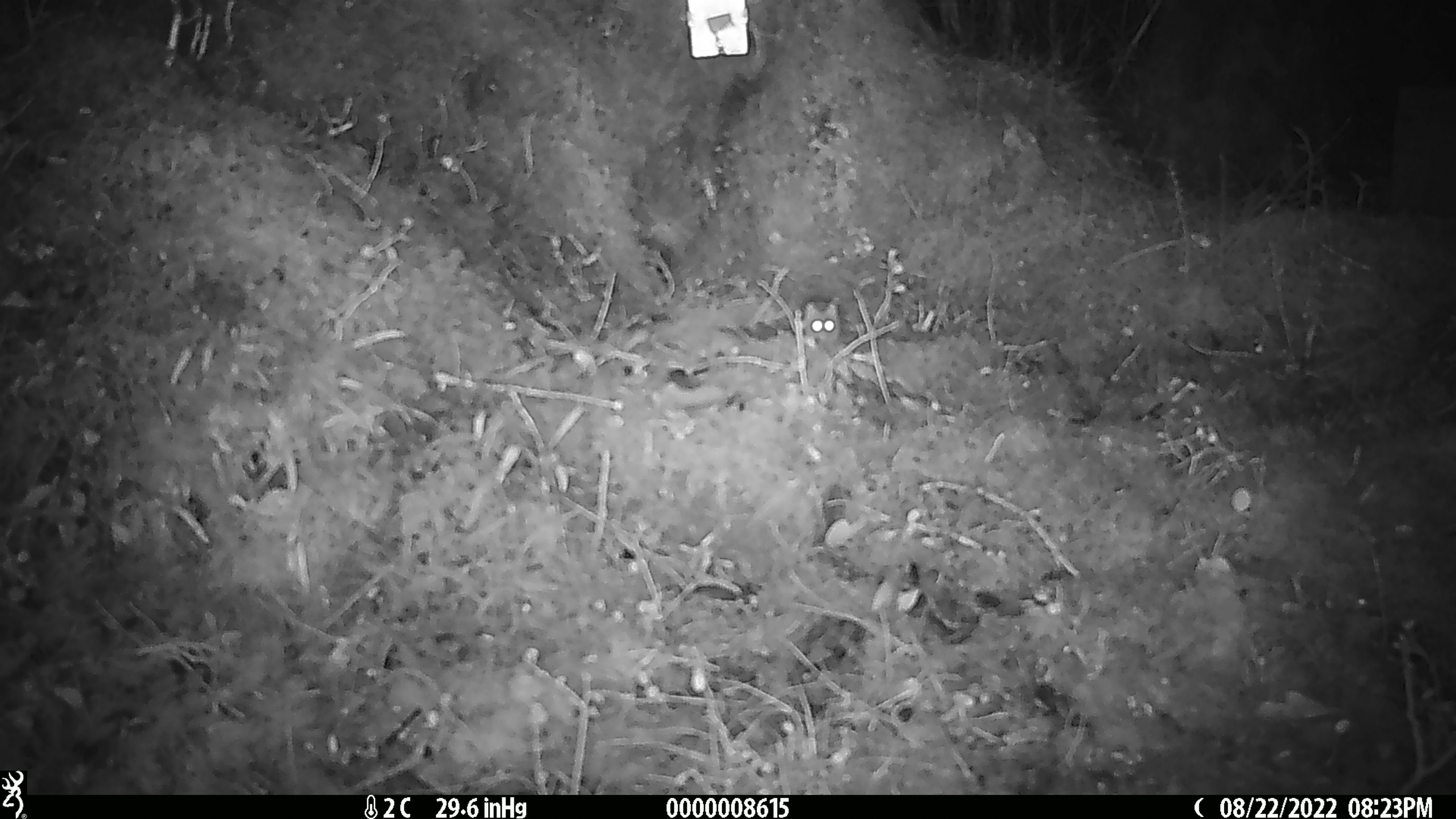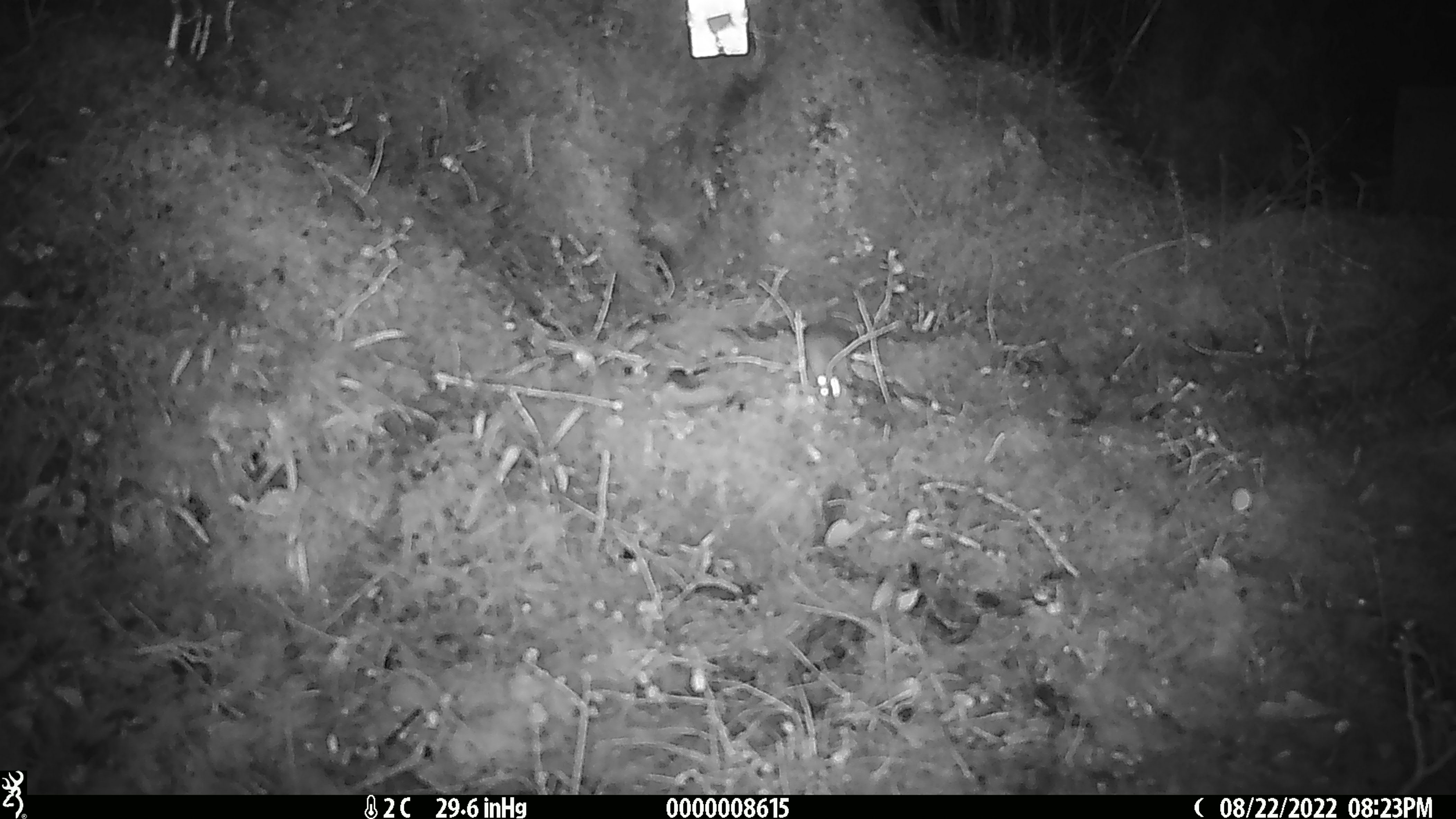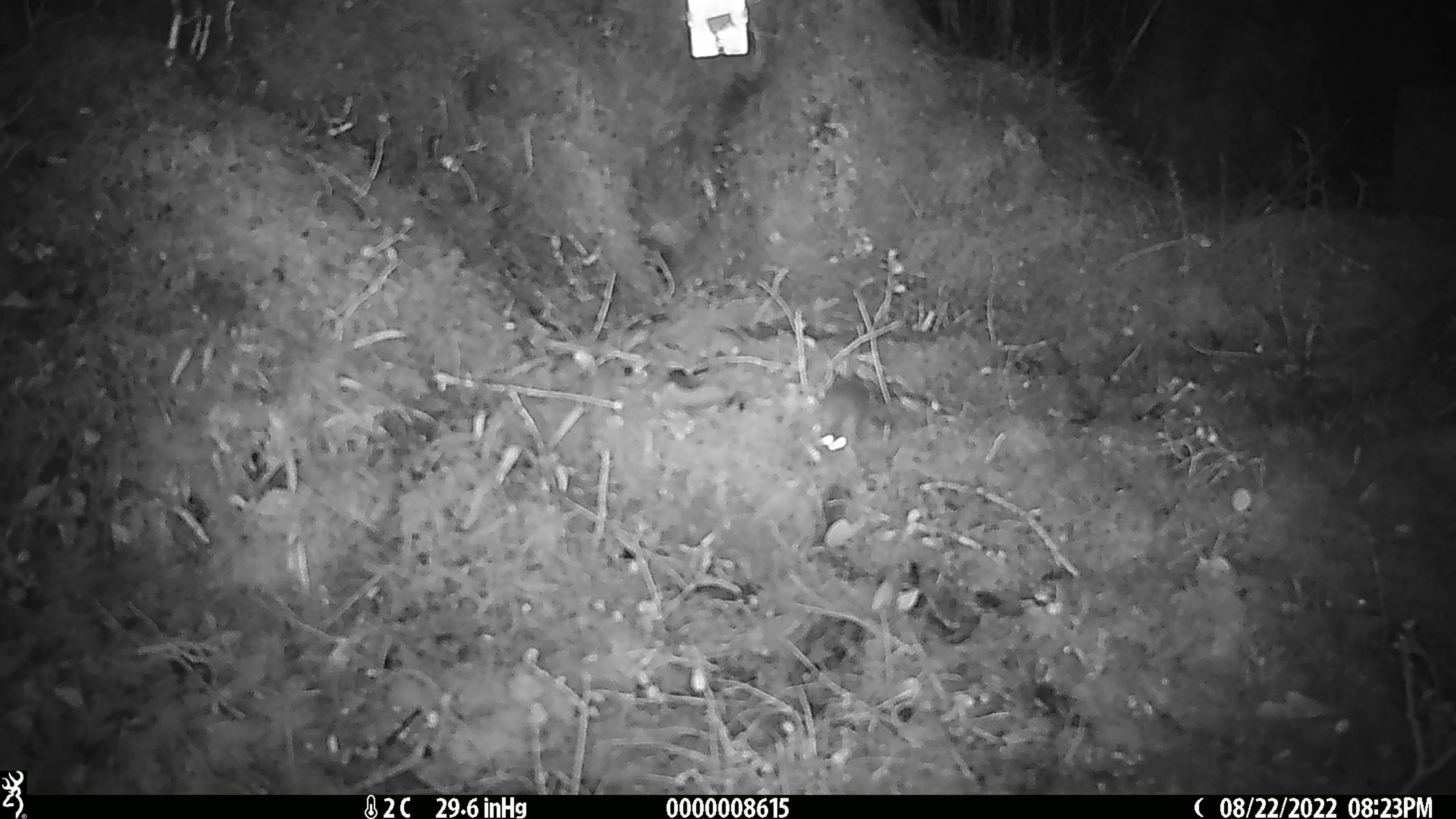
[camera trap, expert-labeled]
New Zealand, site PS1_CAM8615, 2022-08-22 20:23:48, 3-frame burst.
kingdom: Animalia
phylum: Chordata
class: Mammalia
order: Rodentia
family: Muridae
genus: Mus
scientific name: Mus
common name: mouse